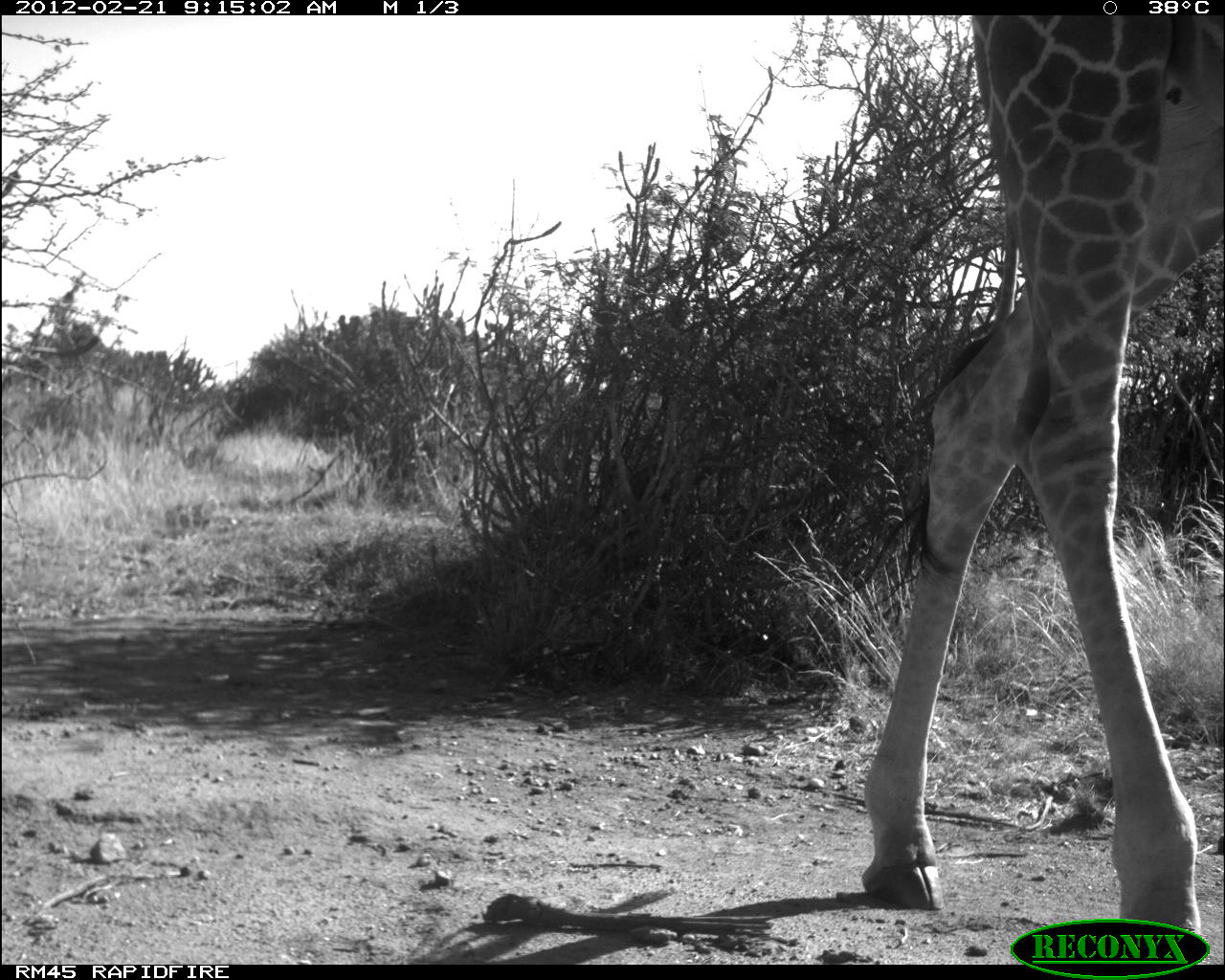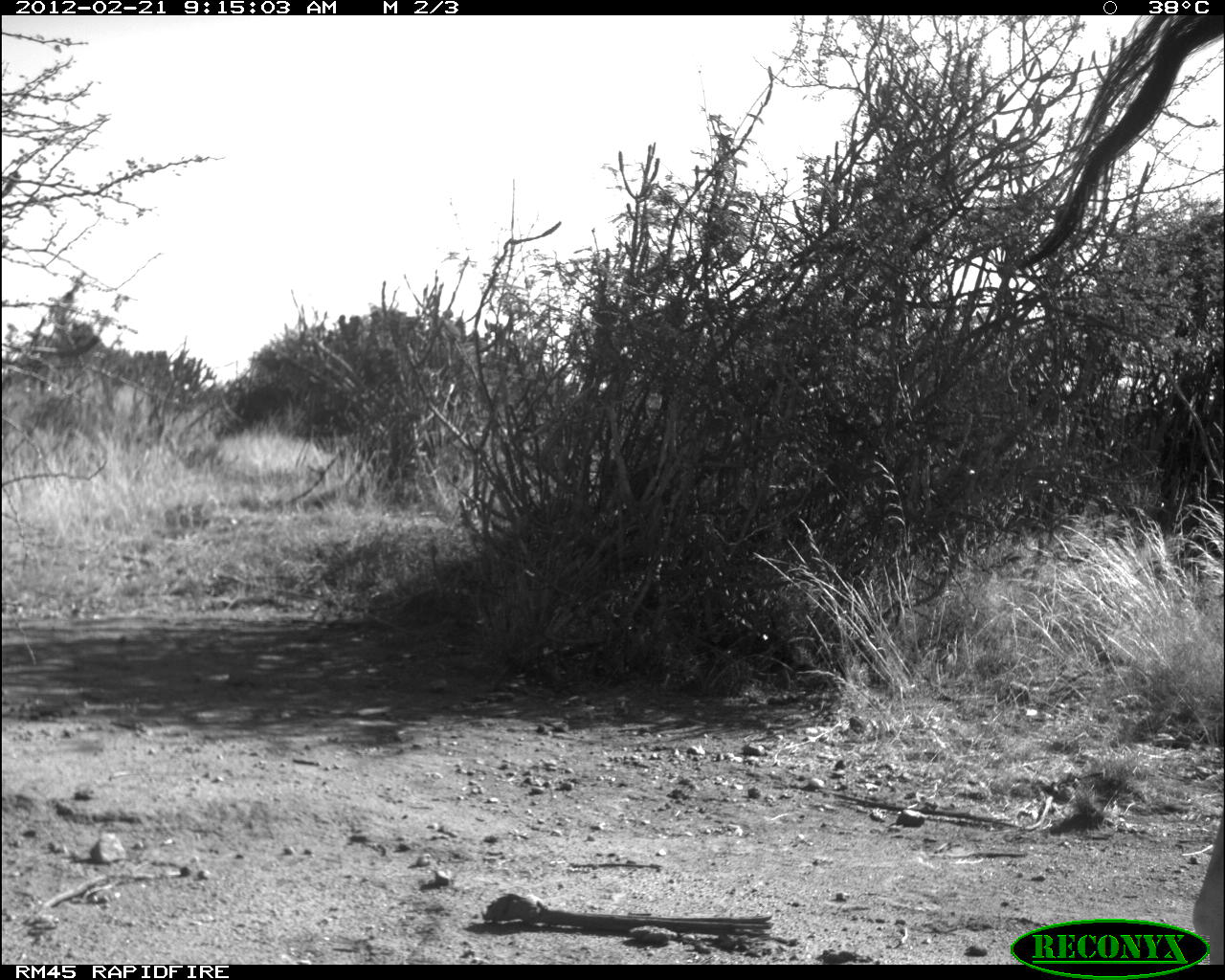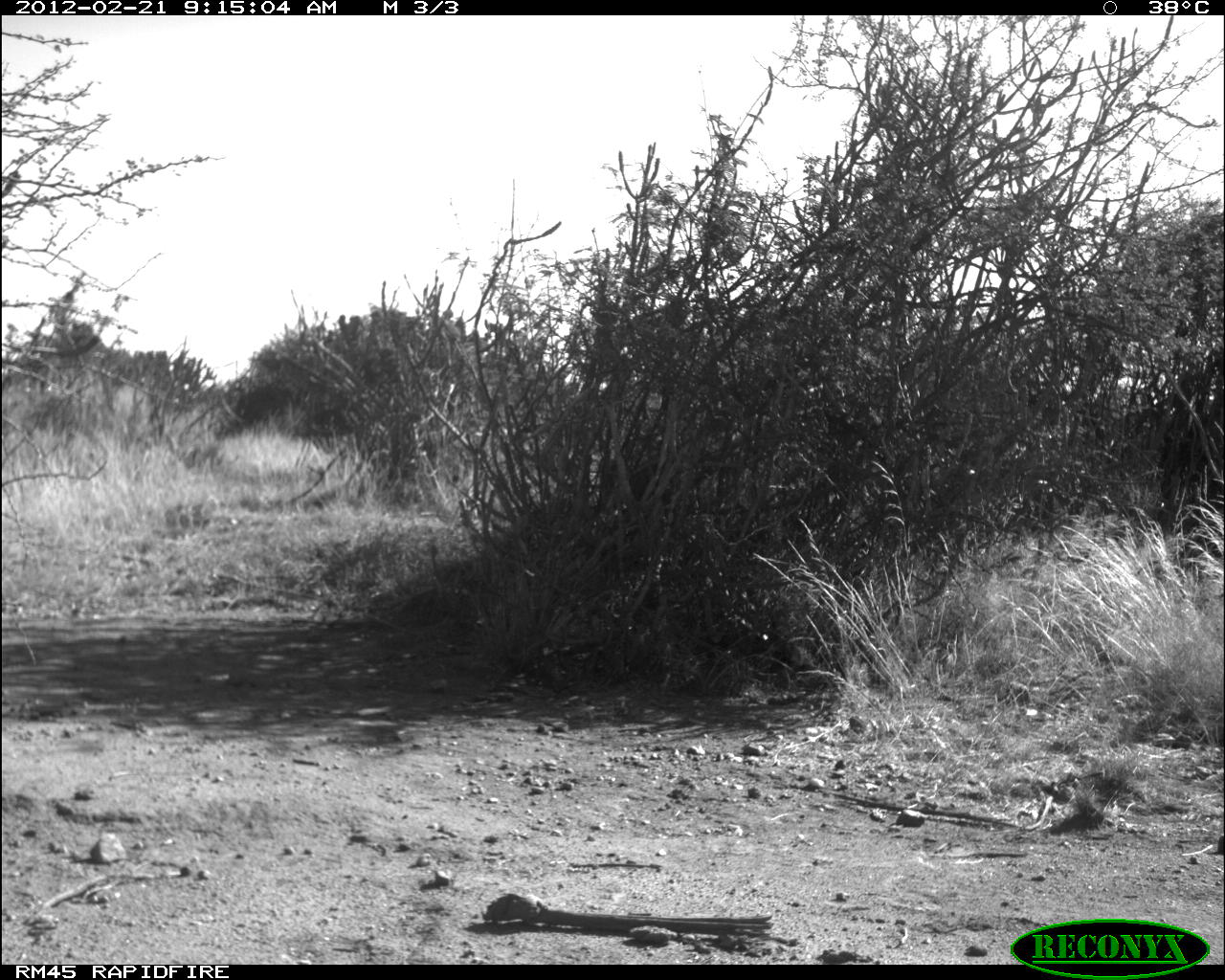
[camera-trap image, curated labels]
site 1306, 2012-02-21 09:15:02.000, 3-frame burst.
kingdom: Animalia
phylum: Chordata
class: Mammalia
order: Artiodactyla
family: Giraffidae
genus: Giraffa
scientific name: Giraffa camelopardalis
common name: giraffe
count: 1